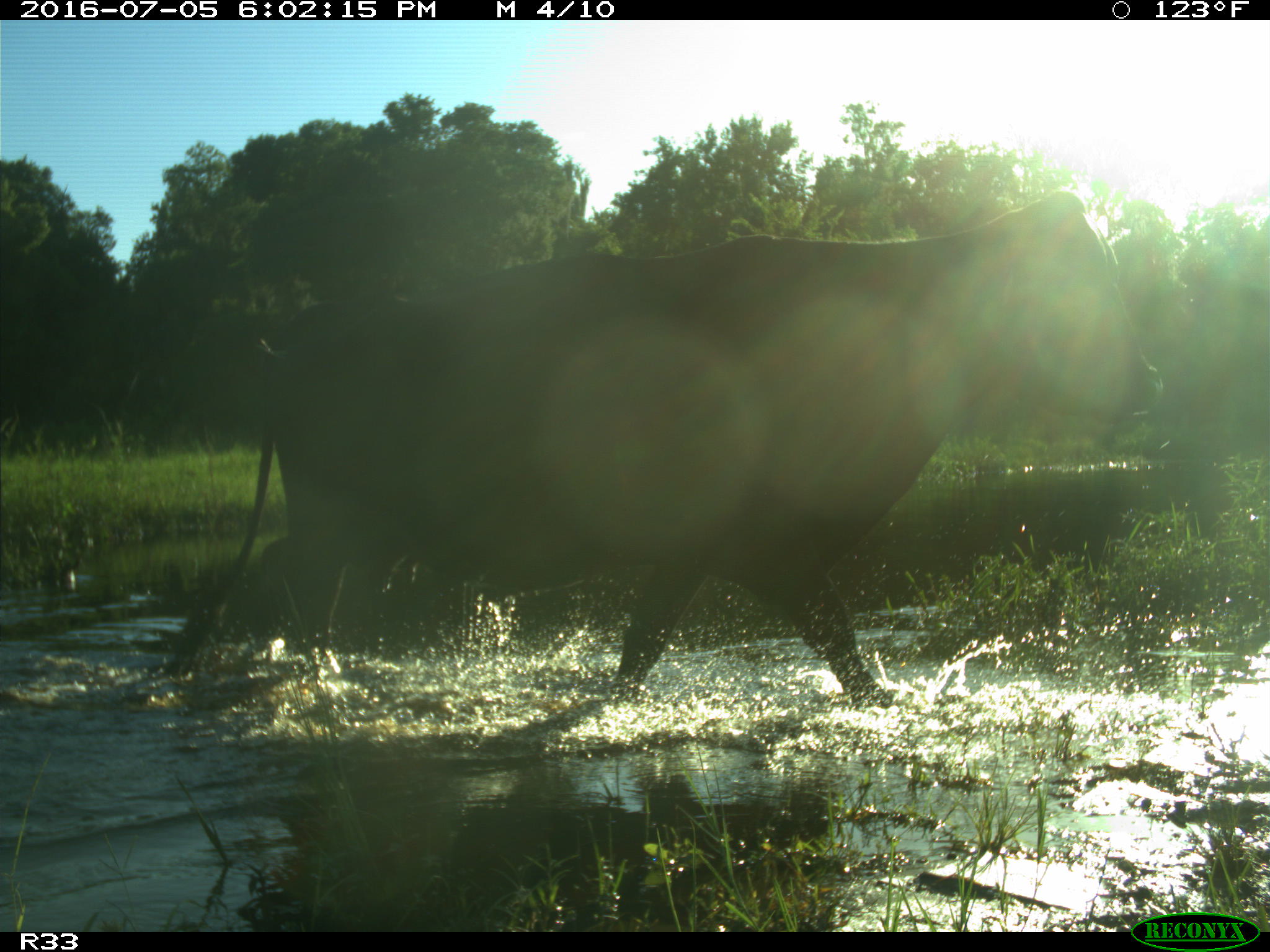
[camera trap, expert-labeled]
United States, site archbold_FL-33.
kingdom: Animalia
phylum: Chordata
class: Mammalia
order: Artiodactyla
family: Bovidae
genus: Bos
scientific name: Bos taurus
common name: domestic cow